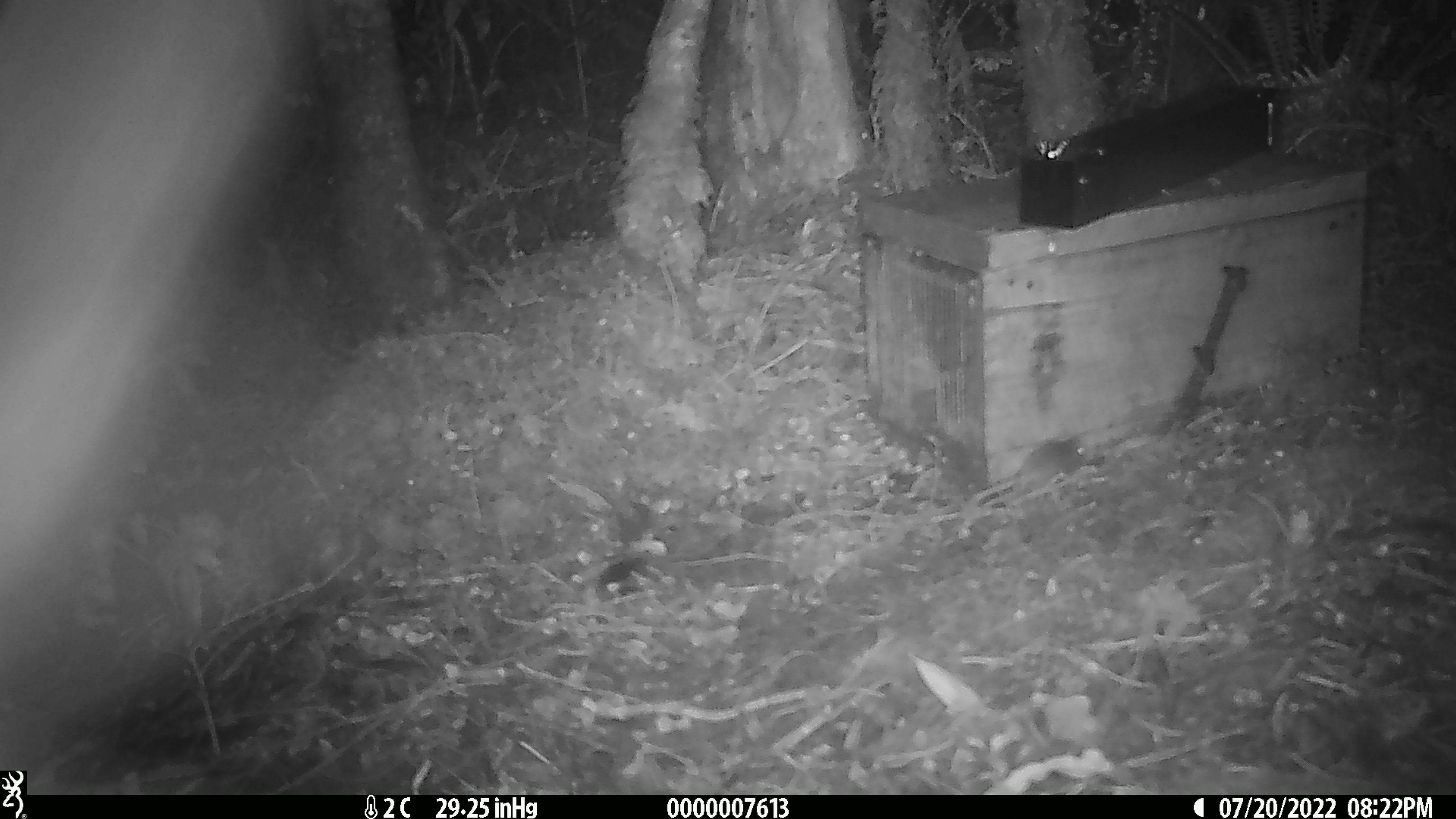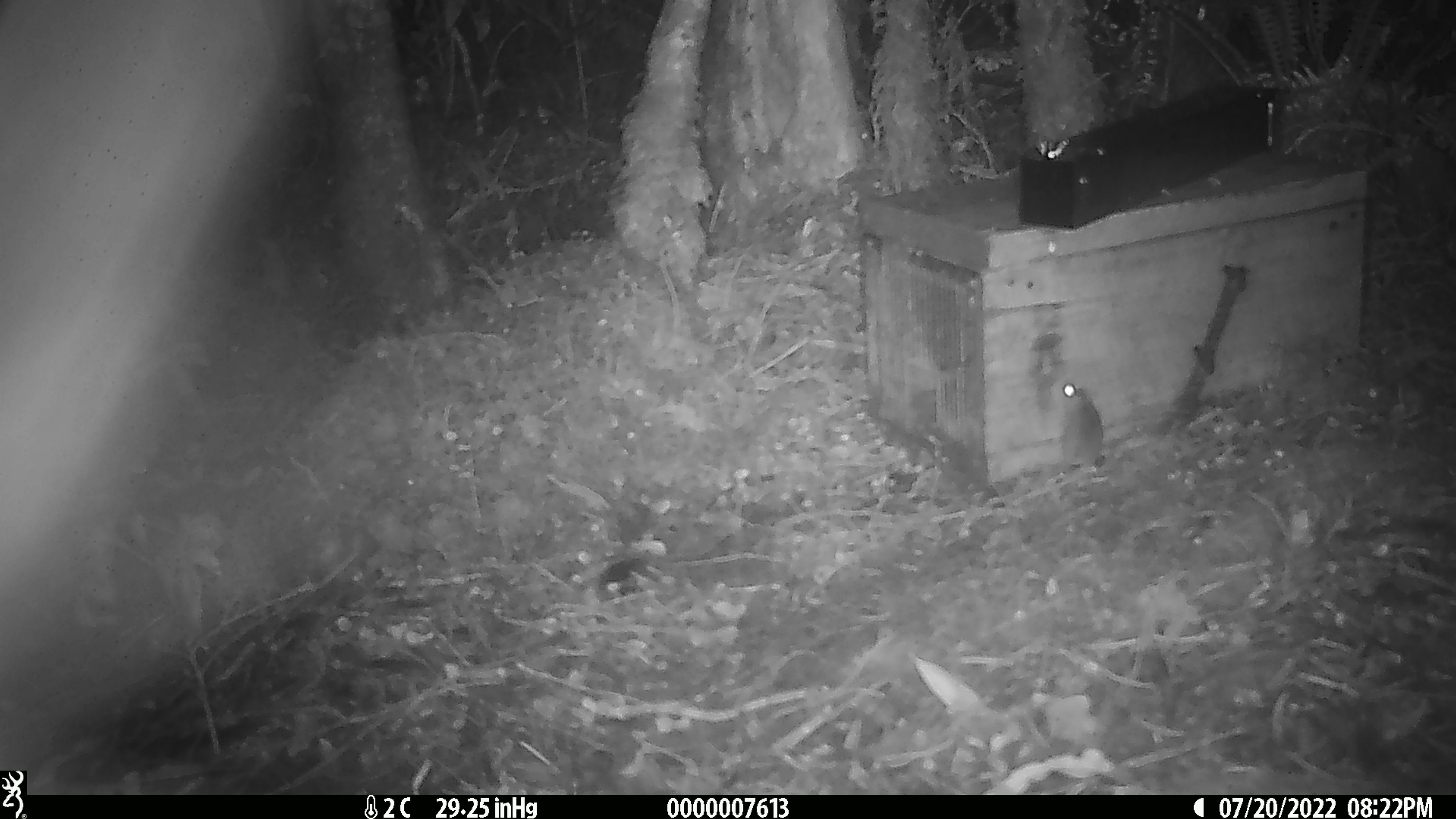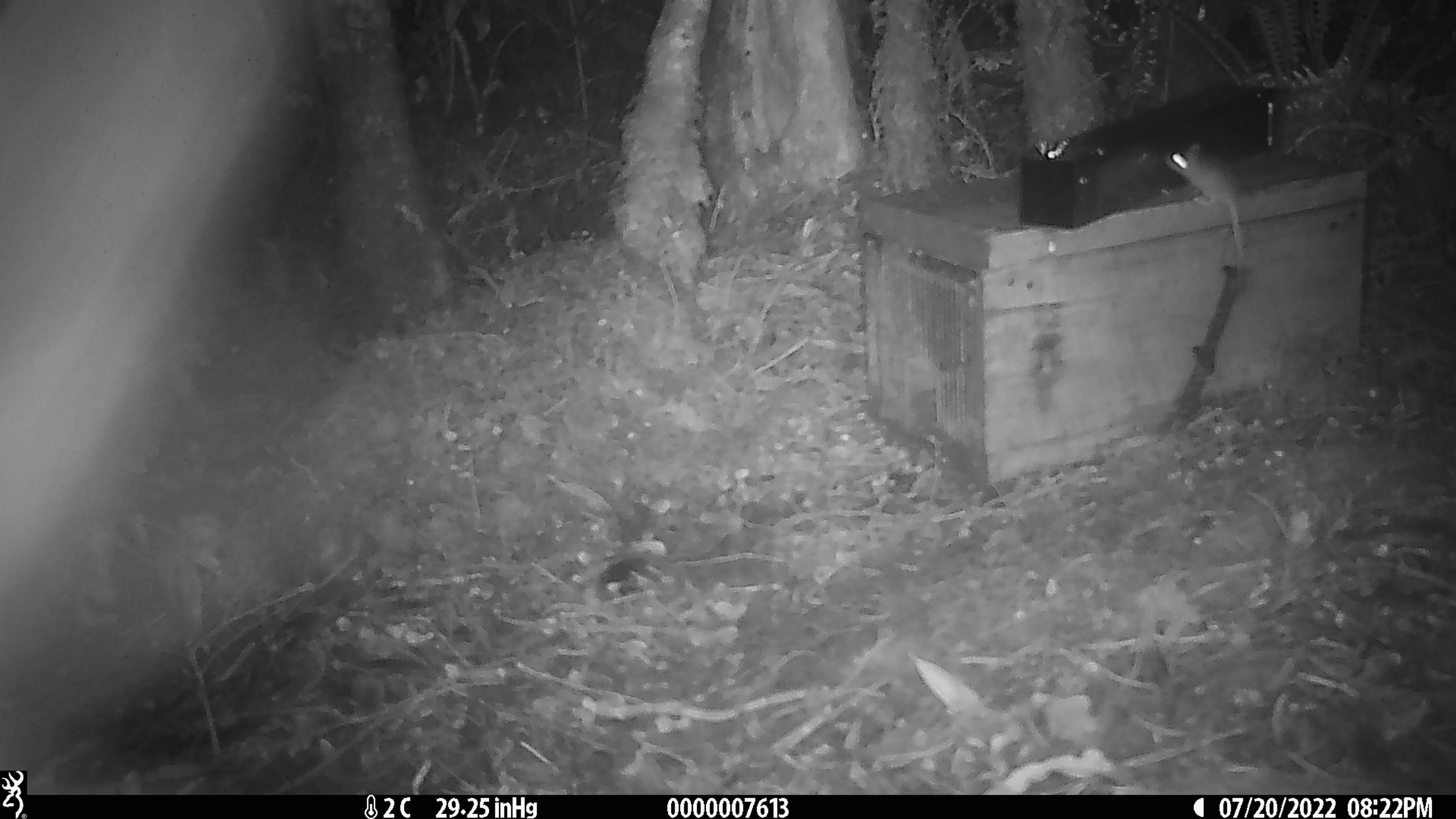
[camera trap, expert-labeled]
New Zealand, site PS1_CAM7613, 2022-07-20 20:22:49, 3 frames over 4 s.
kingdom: Animalia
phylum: Chordata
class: Mammalia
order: Rodentia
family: Muridae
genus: Mus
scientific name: Mus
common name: mouse